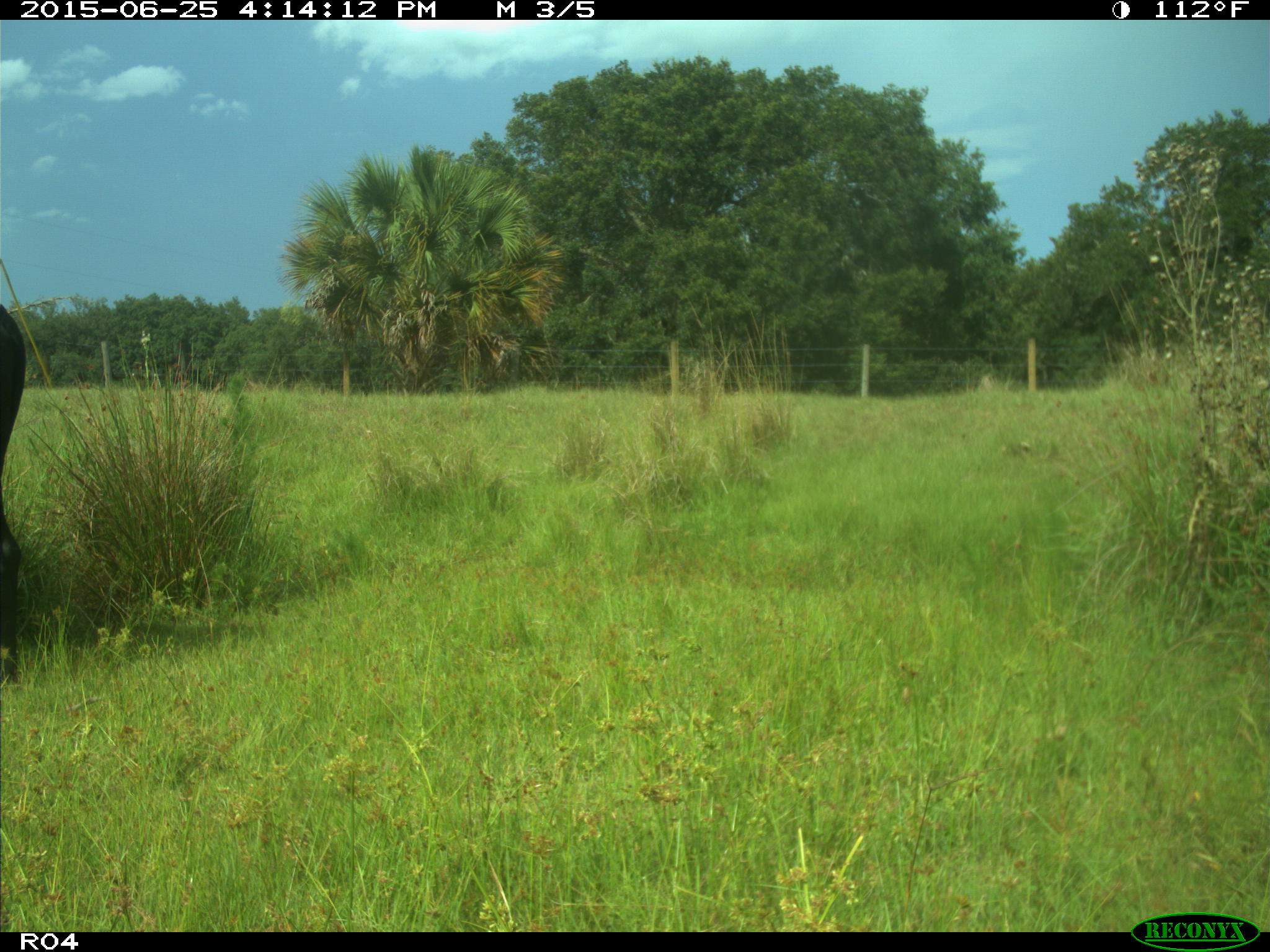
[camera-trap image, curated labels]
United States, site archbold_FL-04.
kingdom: Animalia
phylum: Chordata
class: Mammalia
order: Artiodactyla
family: Bovidae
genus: Bos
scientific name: Bos taurus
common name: domestic cow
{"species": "Bos taurus (domestic cow)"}